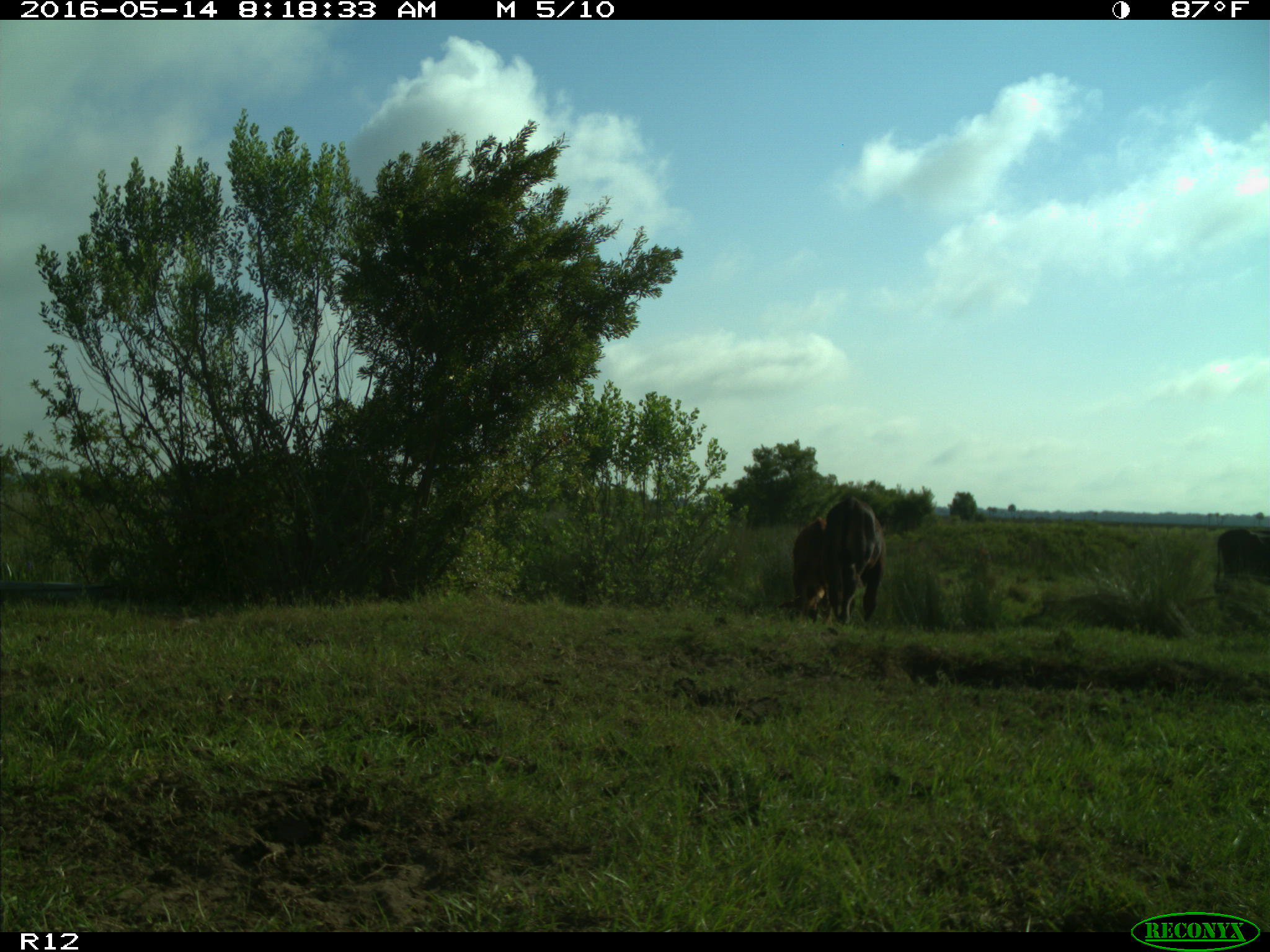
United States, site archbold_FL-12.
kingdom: Animalia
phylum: Chordata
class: Mammalia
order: Artiodactyla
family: Bovidae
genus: Bos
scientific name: Bos taurus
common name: domestic cow